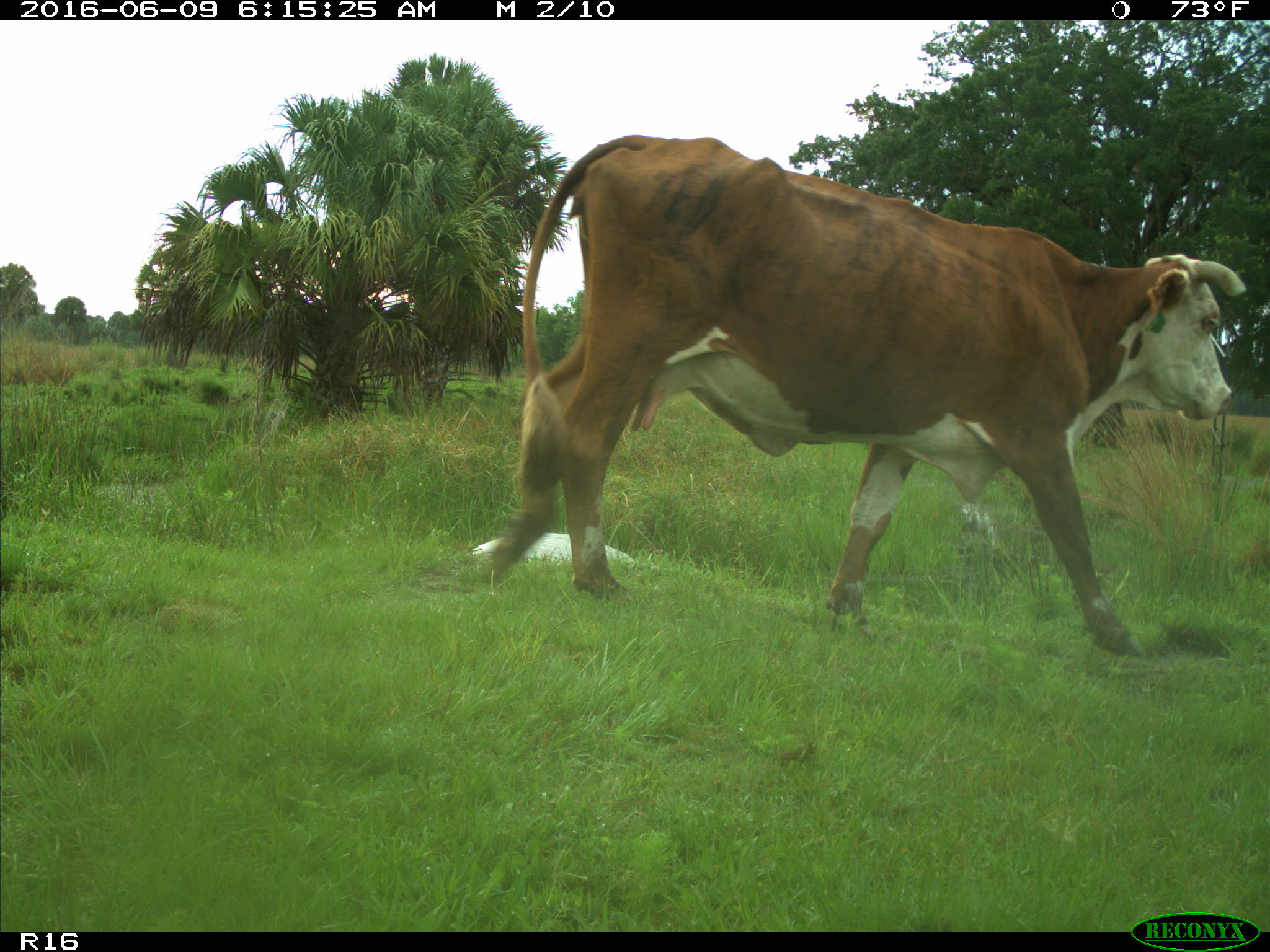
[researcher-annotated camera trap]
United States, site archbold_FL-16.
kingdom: Animalia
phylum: Chordata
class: Mammalia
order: Artiodactyla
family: Bovidae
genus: Bos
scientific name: Bos taurus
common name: domestic cow